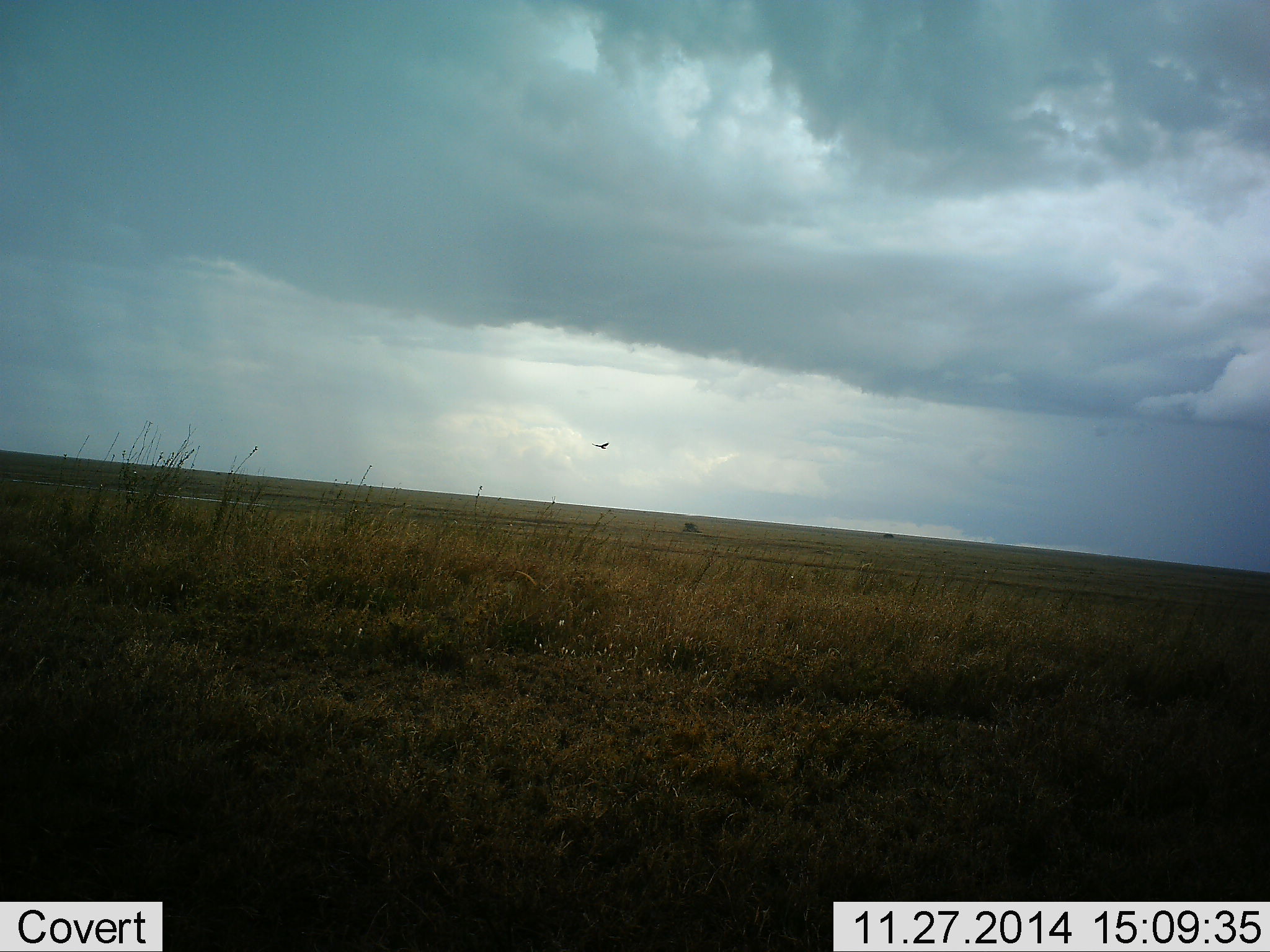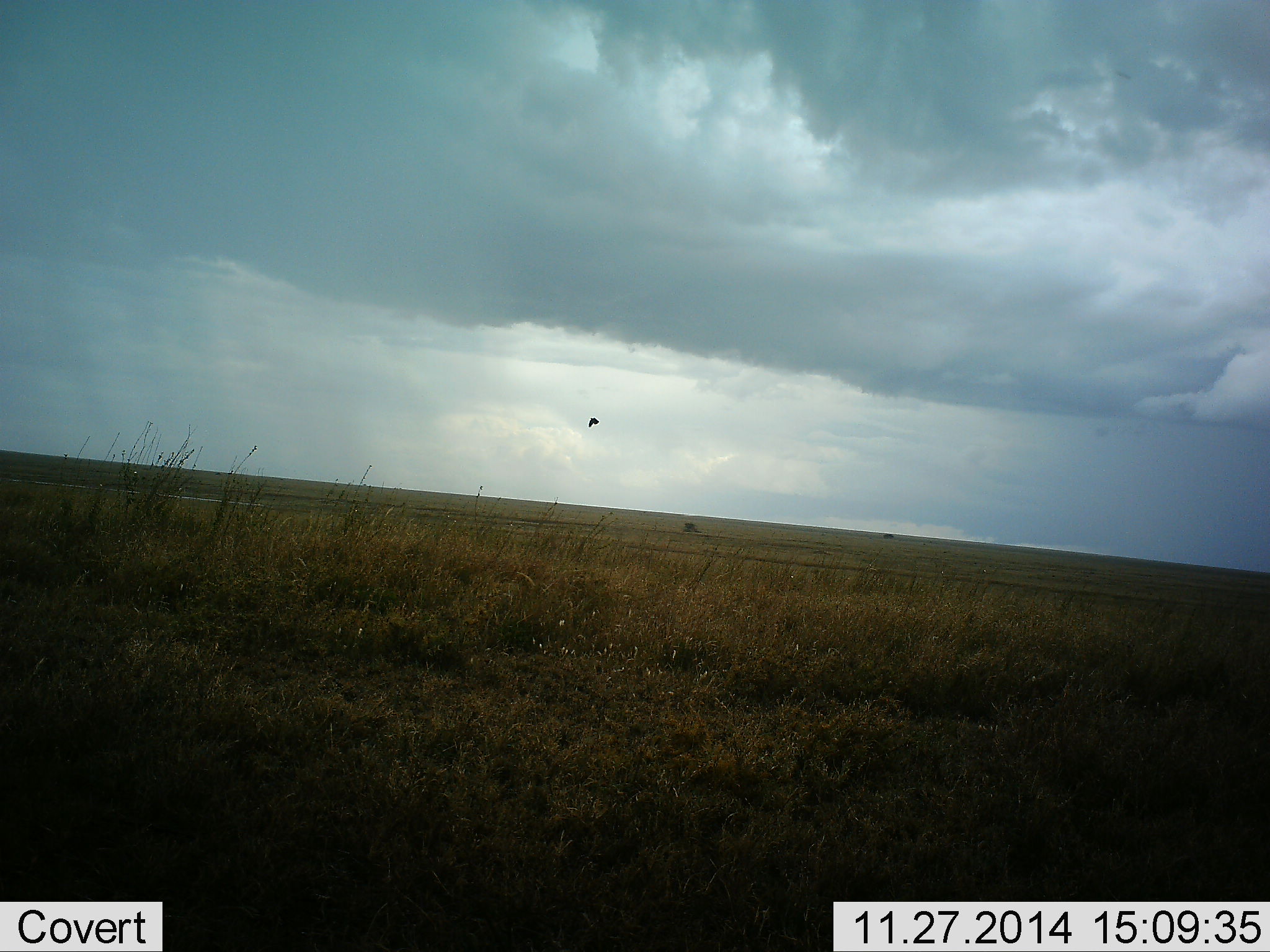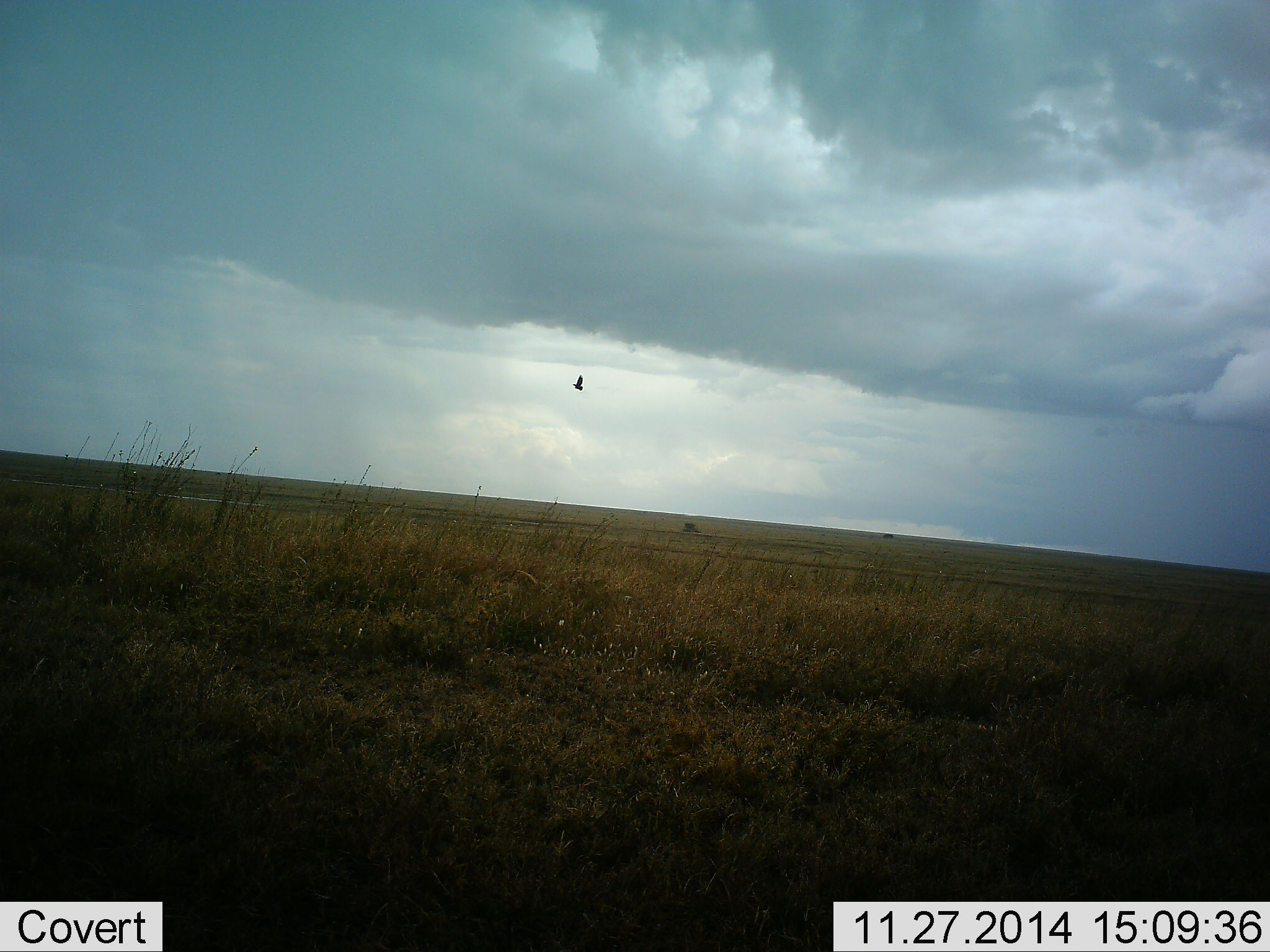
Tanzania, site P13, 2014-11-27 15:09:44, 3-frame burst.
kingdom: Animalia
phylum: Chordata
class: Aves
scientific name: Aves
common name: bird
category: otherbird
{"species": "otherbird (bird) (Aves)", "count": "1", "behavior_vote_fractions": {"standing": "0%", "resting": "0%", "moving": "100%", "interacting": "0%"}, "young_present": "0%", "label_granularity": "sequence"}